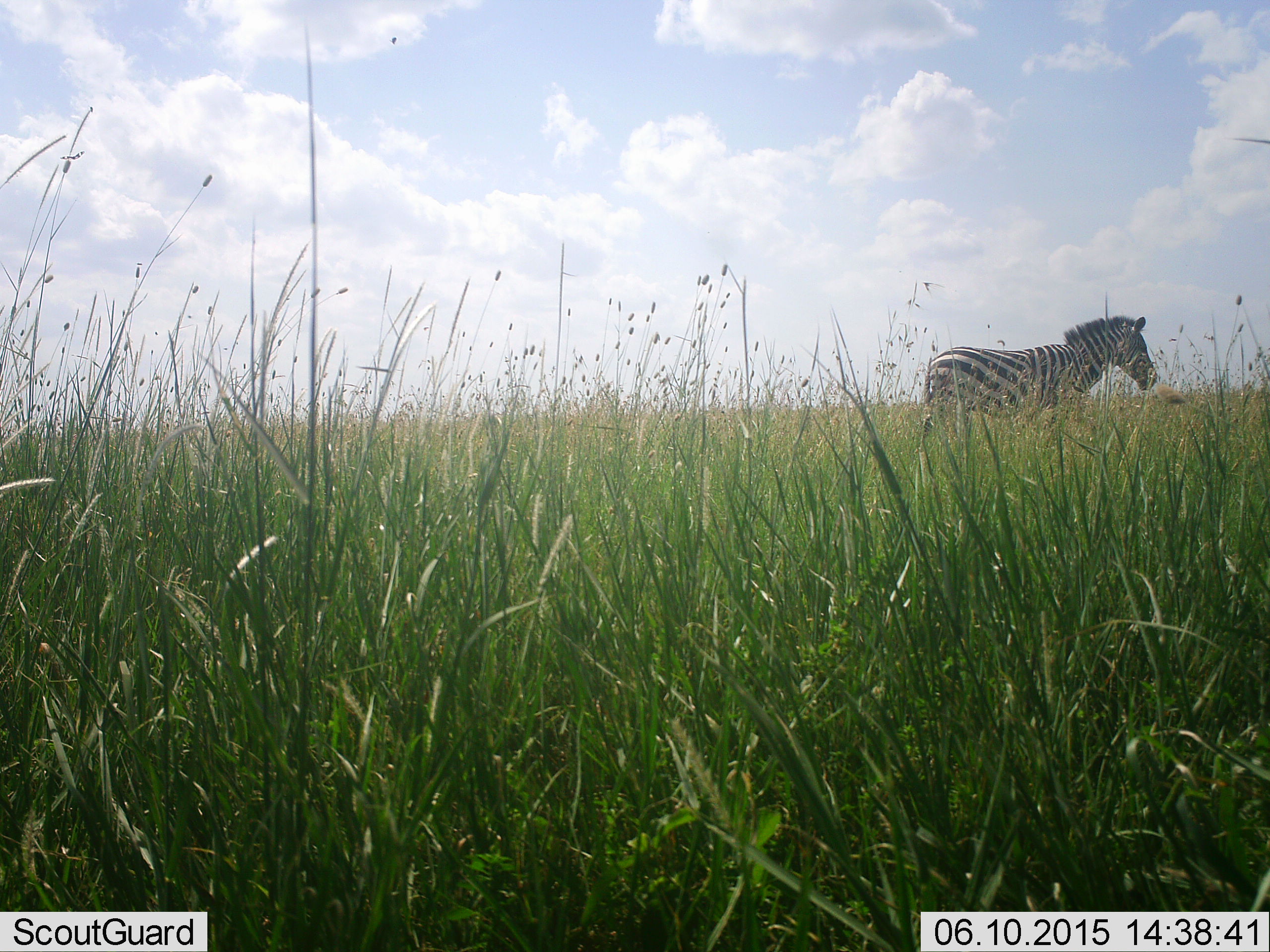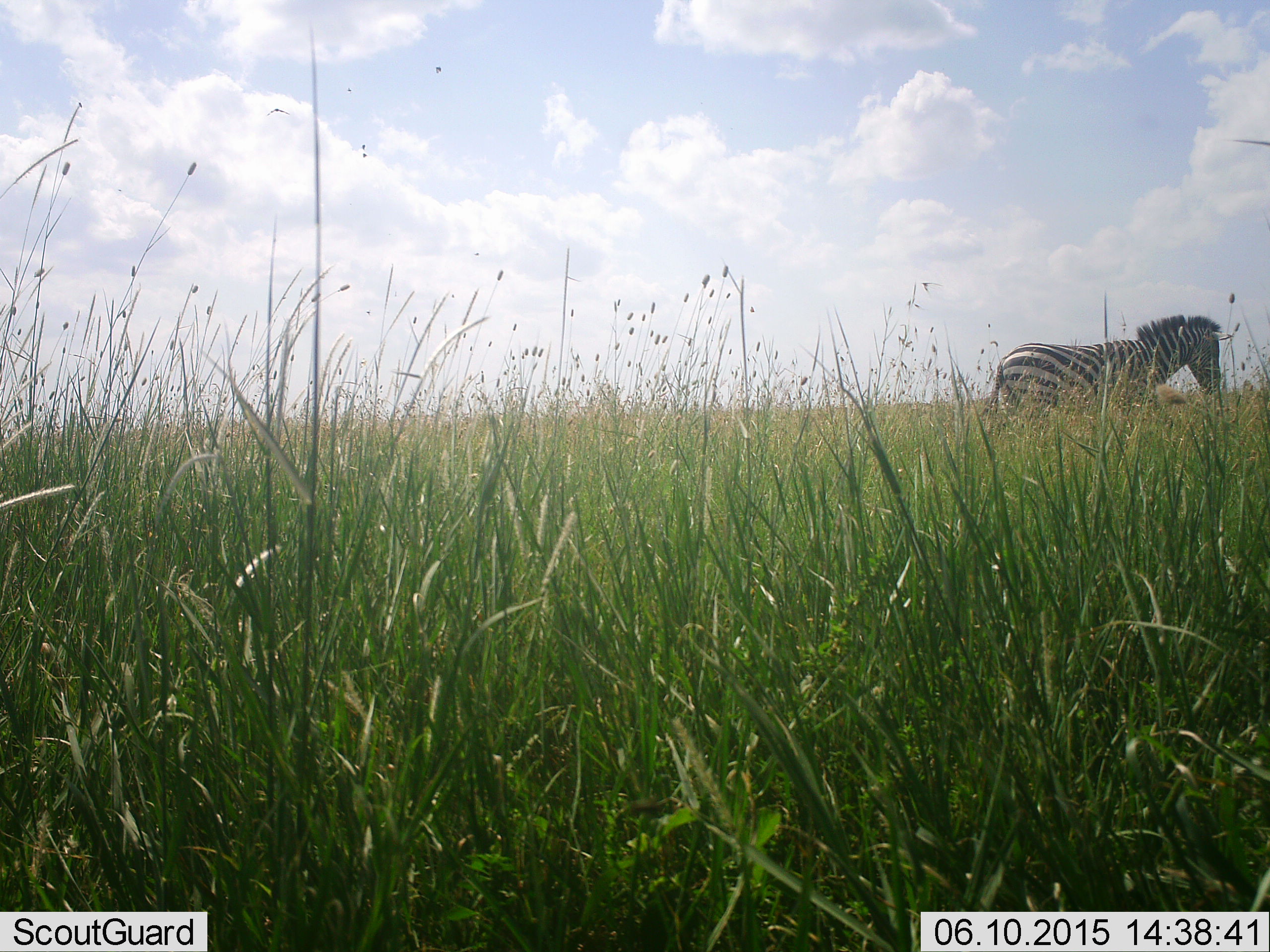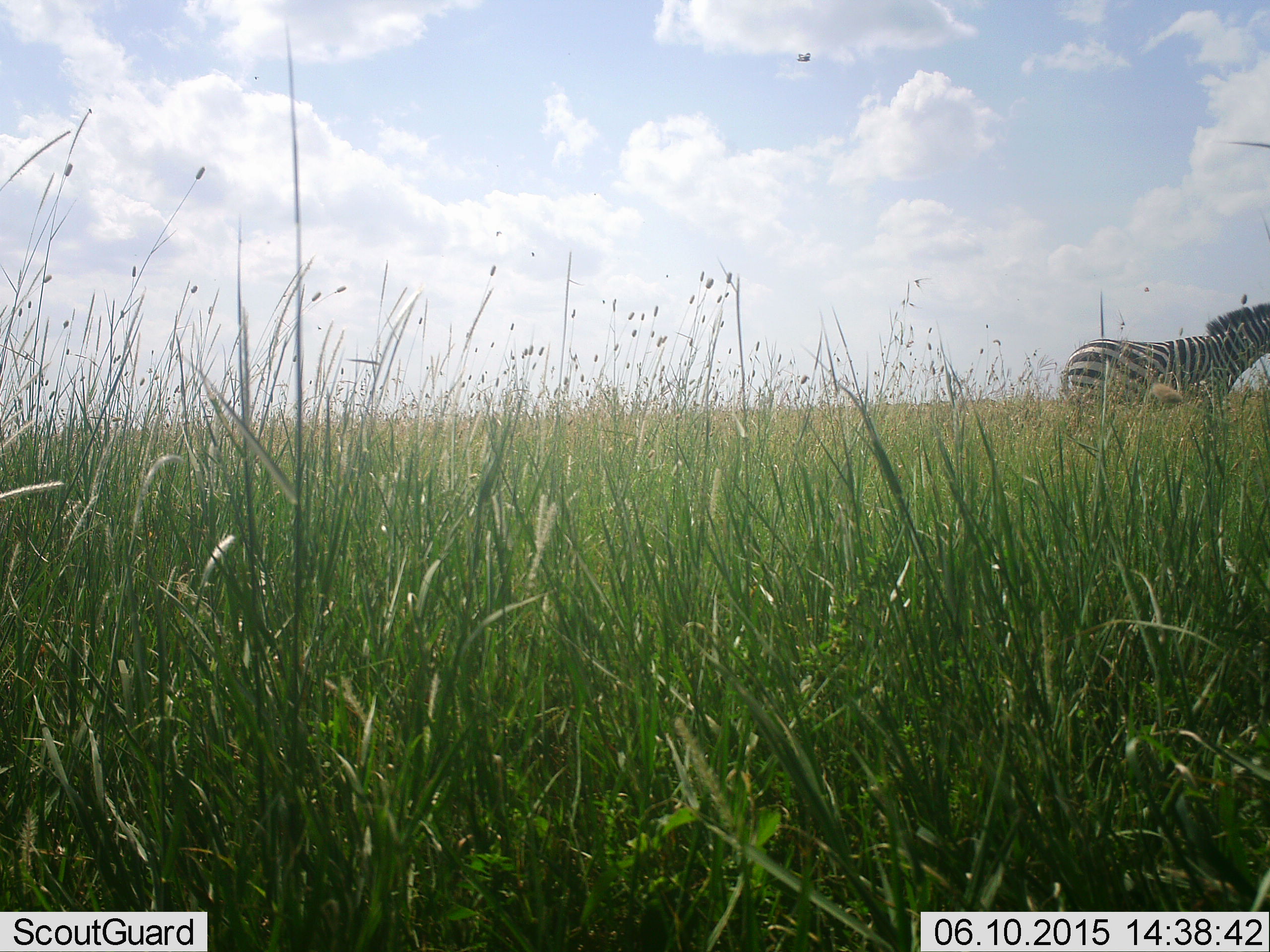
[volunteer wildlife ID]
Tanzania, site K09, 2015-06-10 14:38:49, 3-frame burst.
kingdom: Animalia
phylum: Chordata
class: Mammalia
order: Perissodactyla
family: Equidae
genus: Equus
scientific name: Equus quagga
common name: plains zebra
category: zebra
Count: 1.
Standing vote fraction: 27%.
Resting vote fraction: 0%.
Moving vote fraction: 82%.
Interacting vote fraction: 0%.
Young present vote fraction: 0%.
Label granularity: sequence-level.